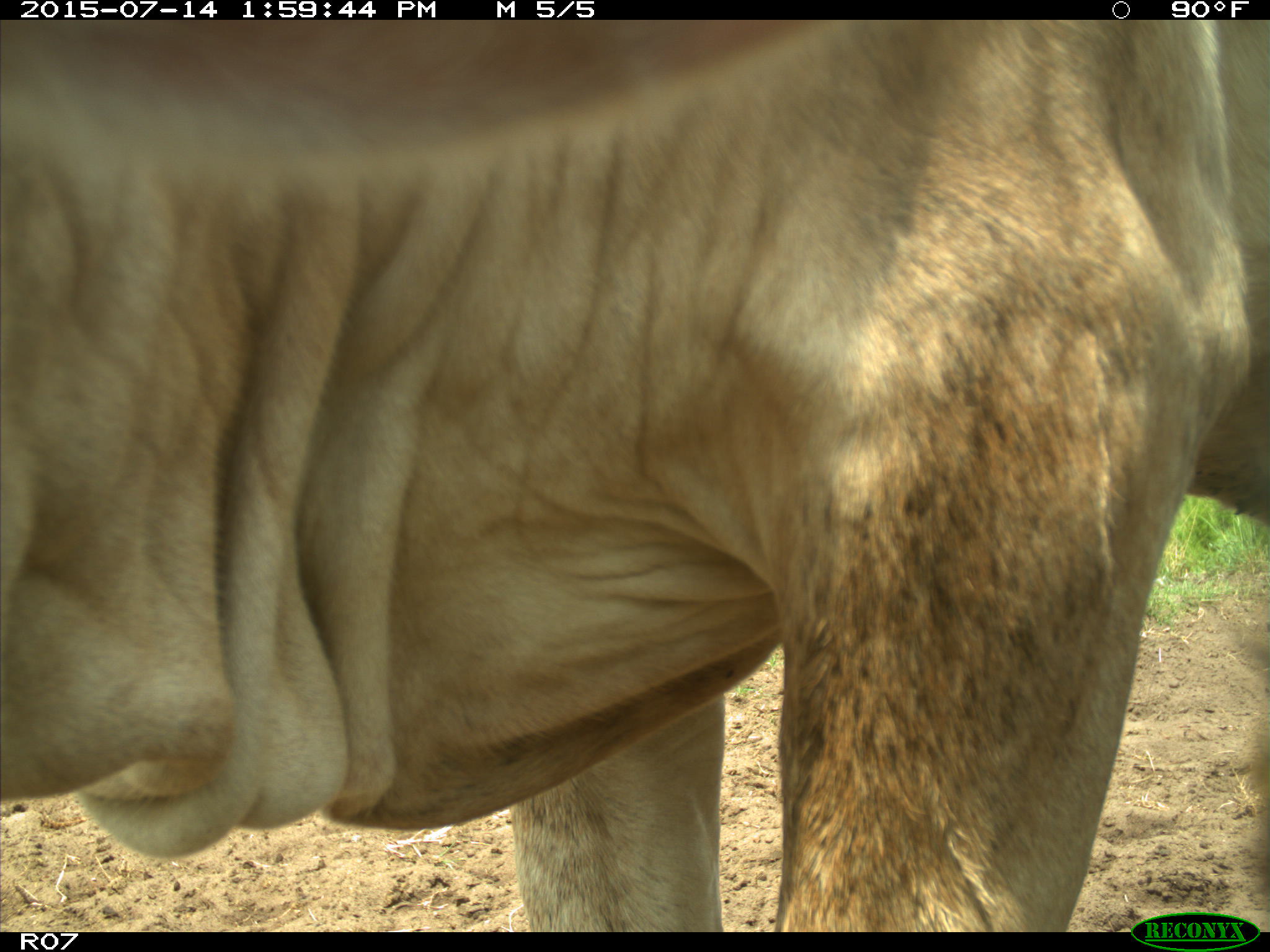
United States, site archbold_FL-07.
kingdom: Animalia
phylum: Chordata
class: Mammalia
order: Artiodactyla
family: Bovidae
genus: Bos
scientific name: Bos taurus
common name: domestic cow